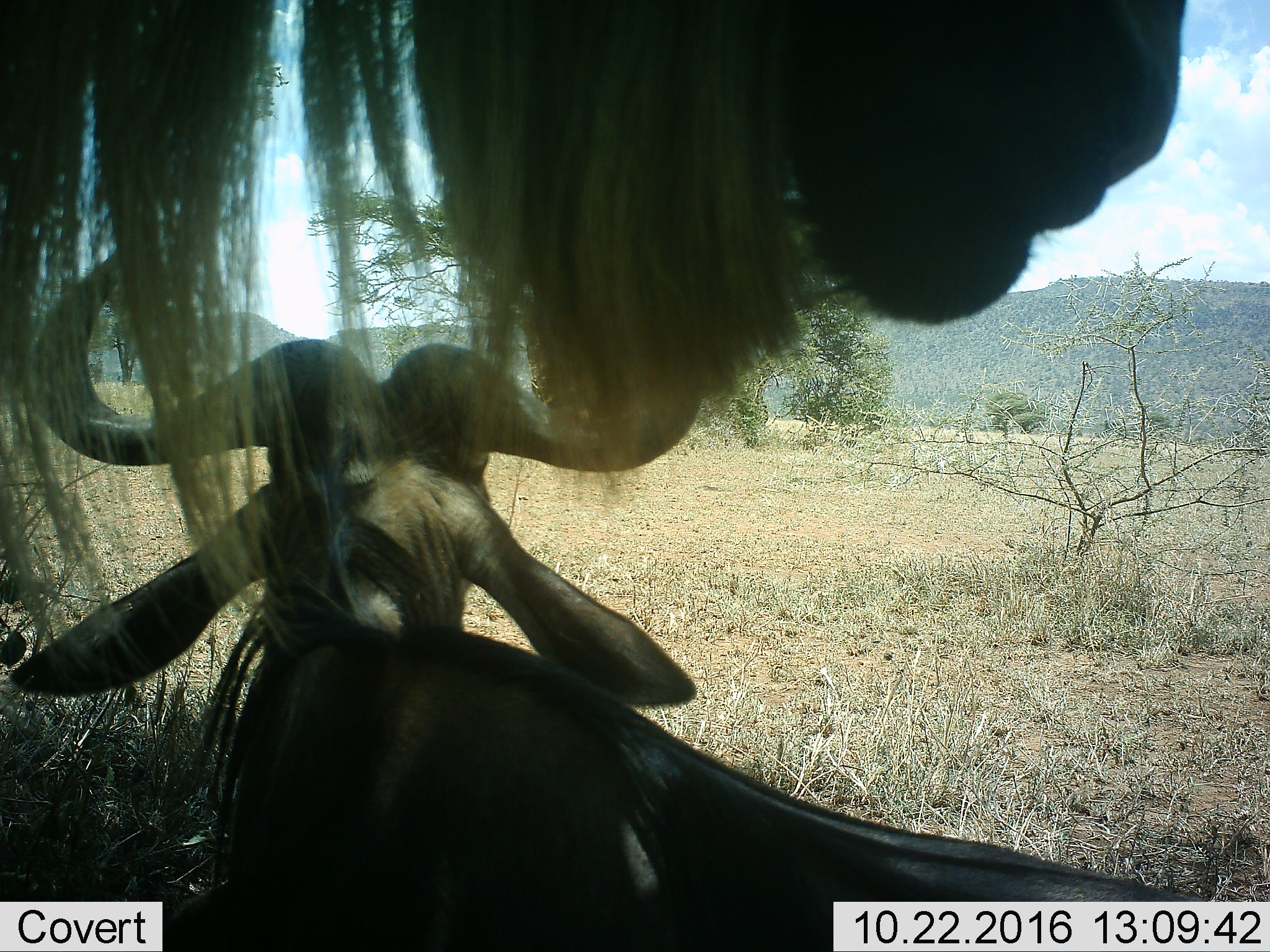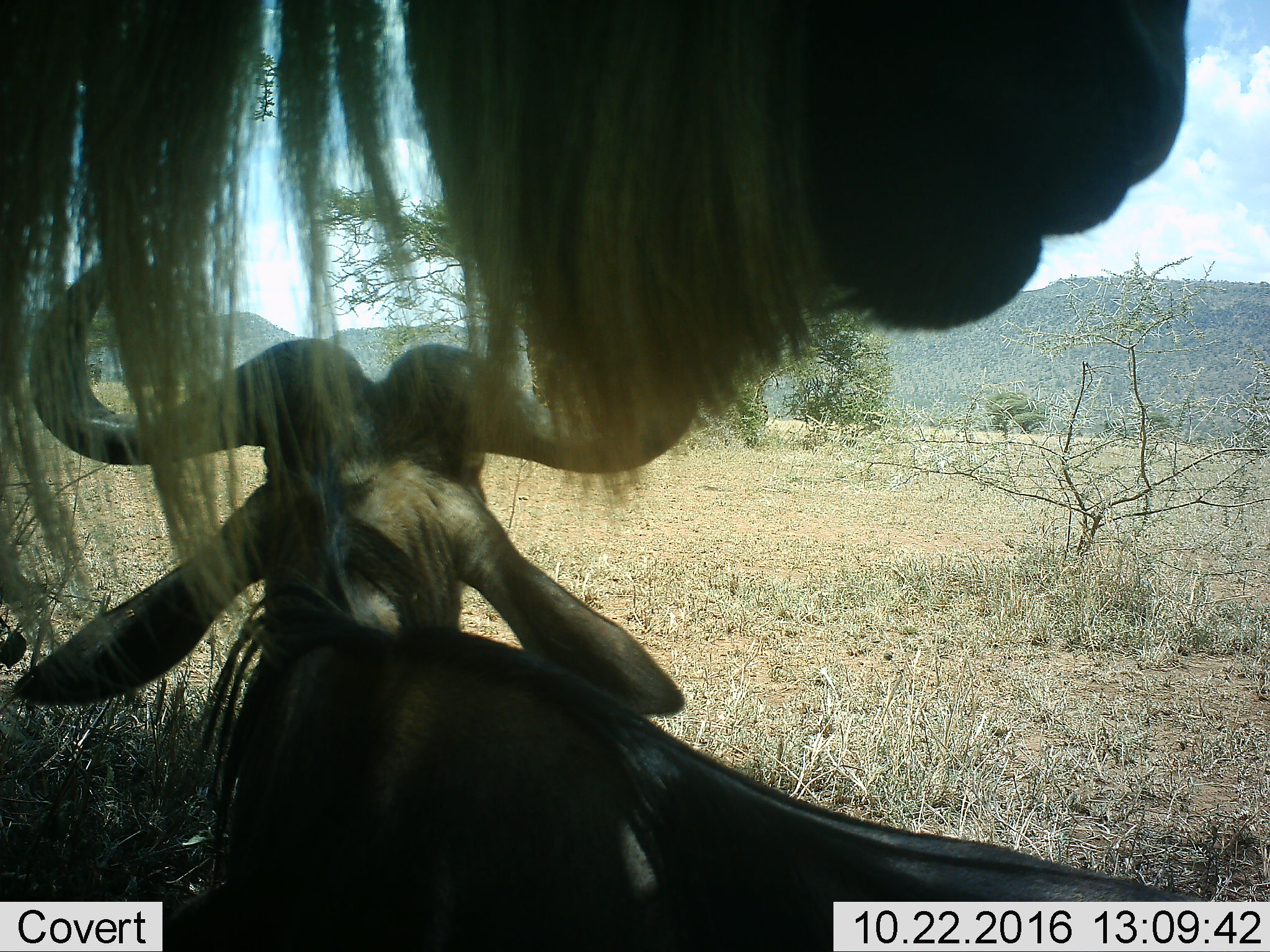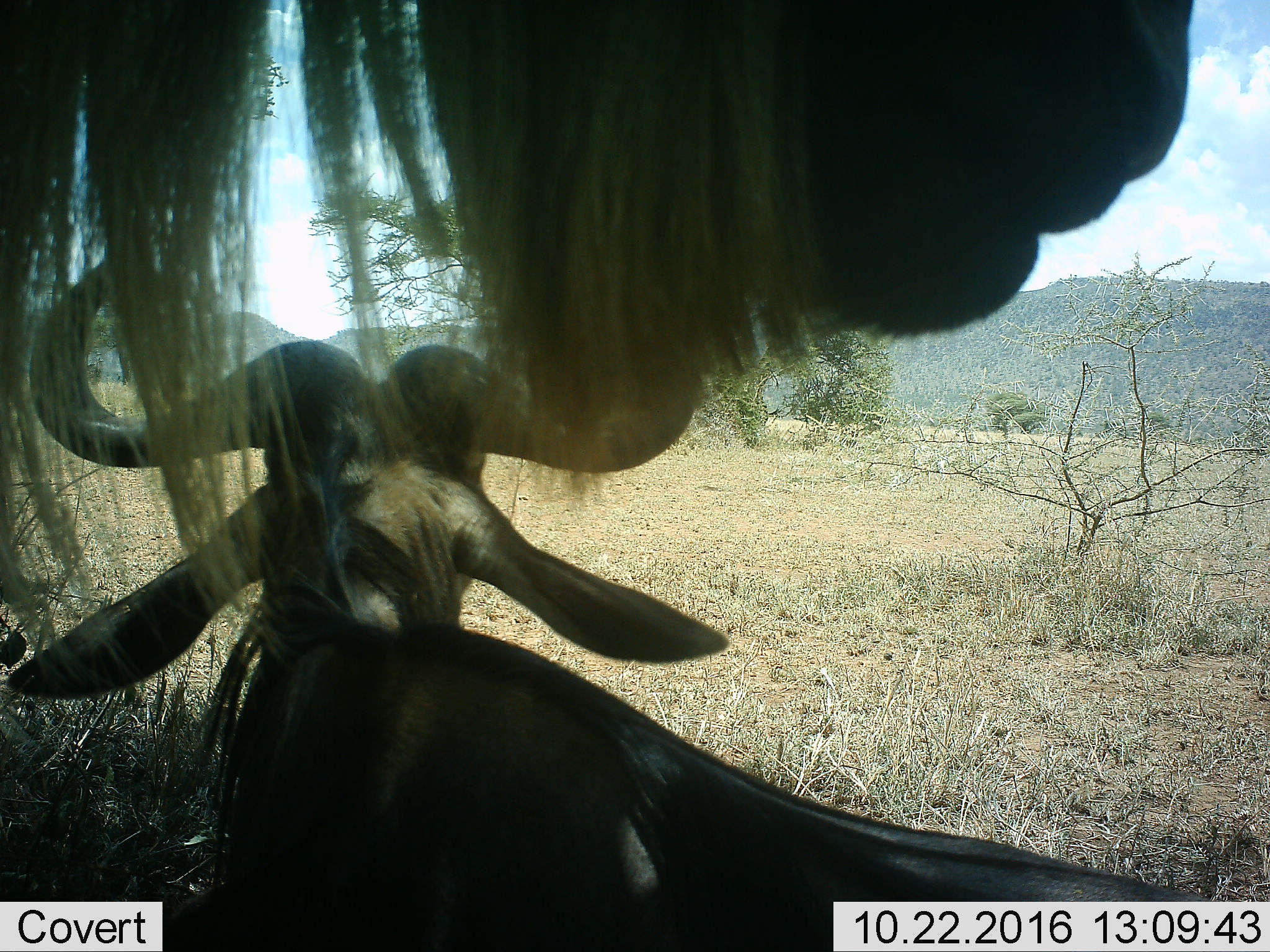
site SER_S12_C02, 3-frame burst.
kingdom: Animalia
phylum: Chordata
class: Mammalia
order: Artiodactyla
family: Bovidae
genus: Connochaetes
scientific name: Connochaetes taurinus taurinus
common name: blue wildebeest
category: wildebeestblue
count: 2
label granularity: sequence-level